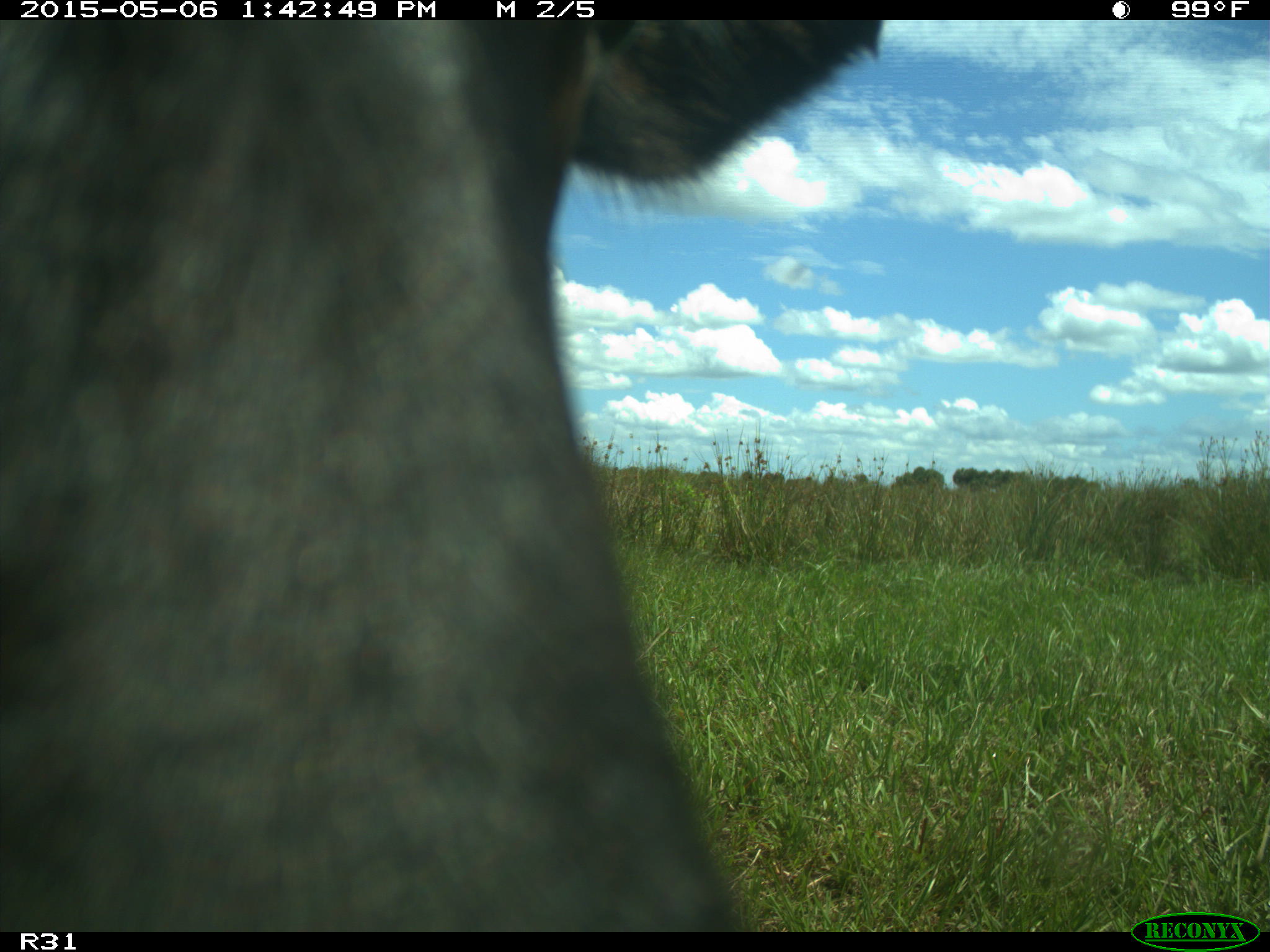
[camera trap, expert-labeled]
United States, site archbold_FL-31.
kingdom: Animalia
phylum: Chordata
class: Mammalia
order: Artiodactyla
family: Bovidae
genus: Bos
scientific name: Bos taurus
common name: domestic cow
Bos taurus (domestic cow).